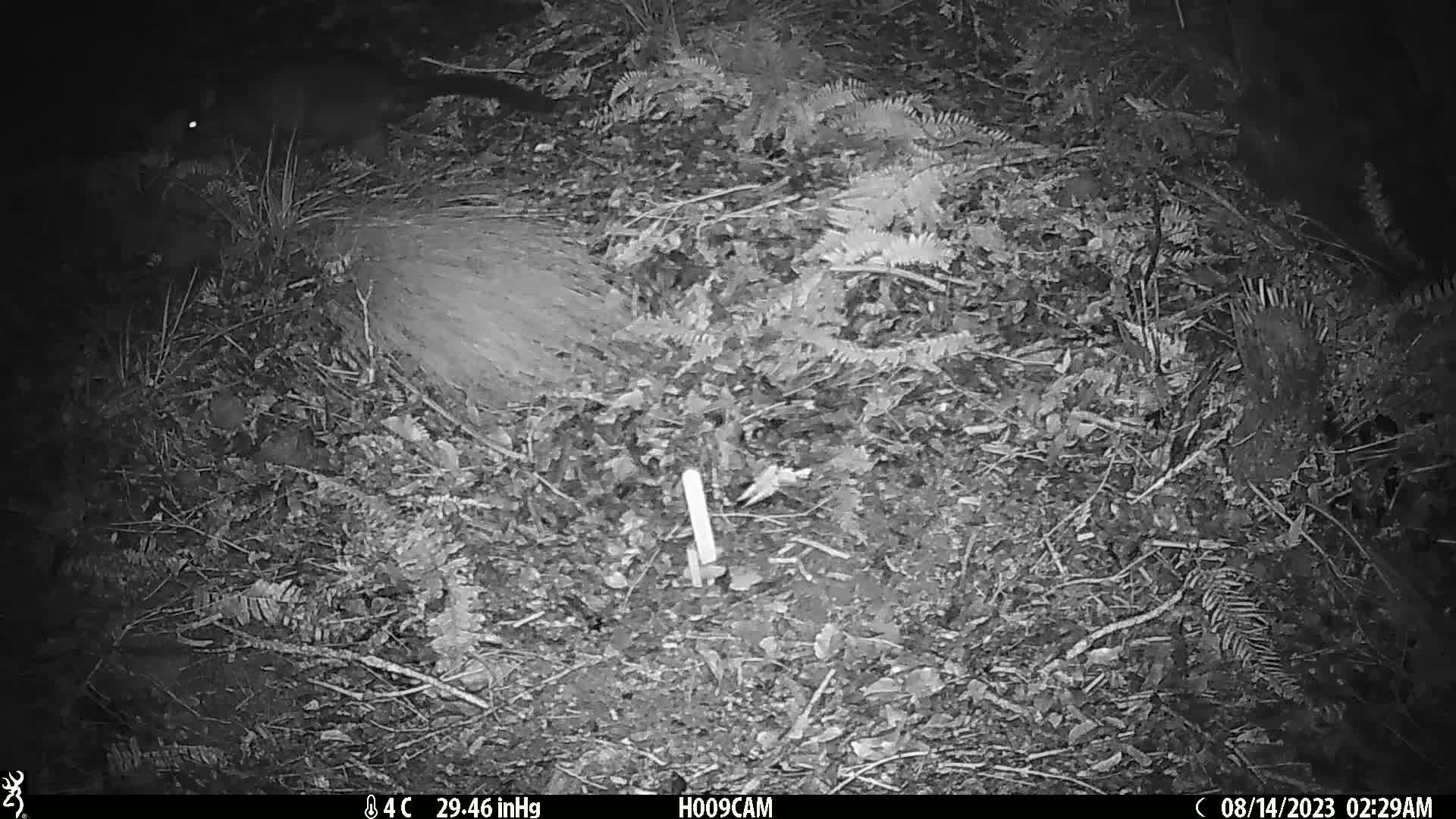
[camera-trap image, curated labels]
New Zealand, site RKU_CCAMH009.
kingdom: Animalia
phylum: Chordata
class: Mammalia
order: Diprotodontia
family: Phalangeridae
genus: Trichosurus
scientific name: Trichosurus vulpecula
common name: common brushtail possum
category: possum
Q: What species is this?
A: Possum (common brushtail possum) (Trichosurus vulpecula).